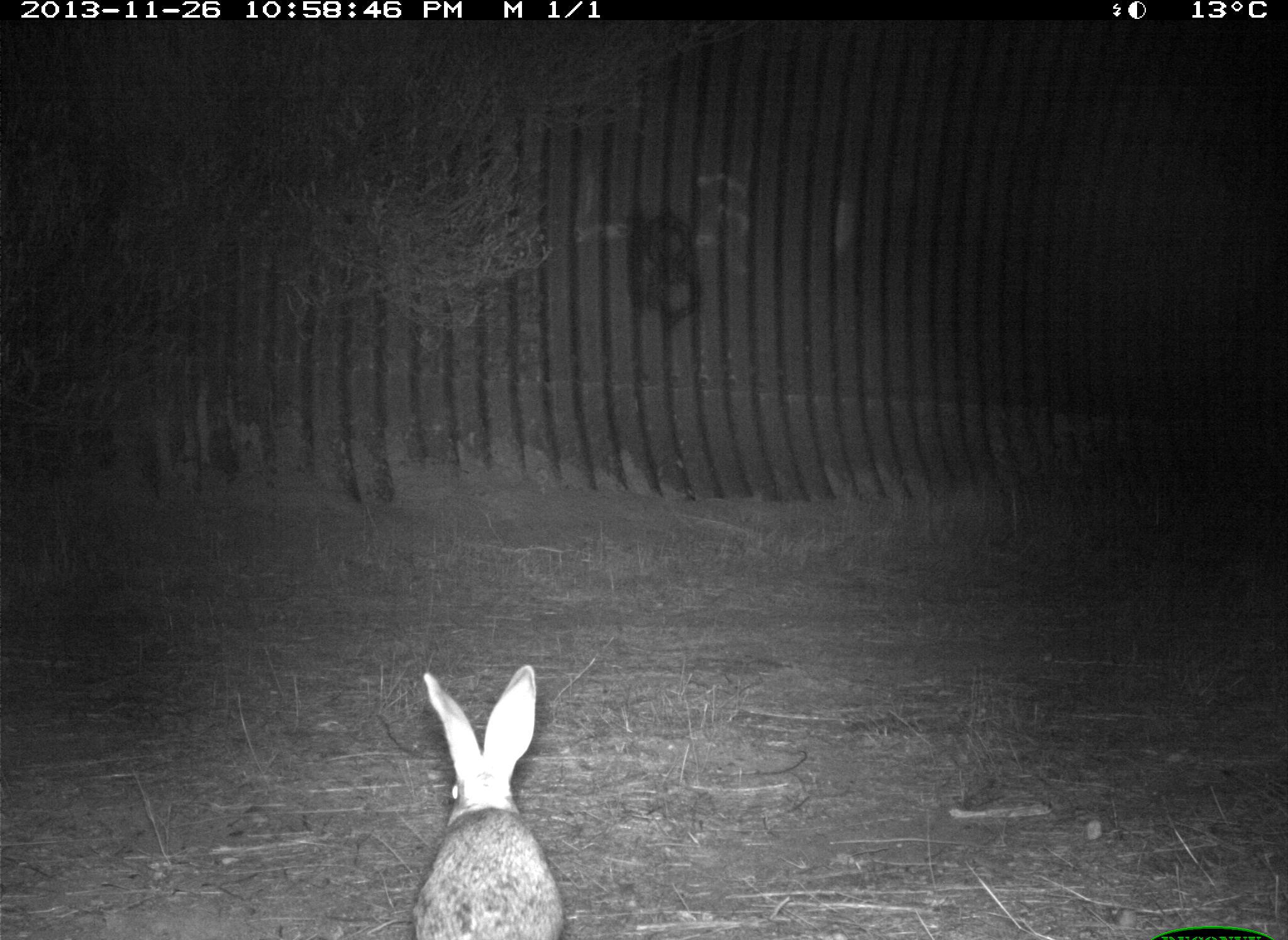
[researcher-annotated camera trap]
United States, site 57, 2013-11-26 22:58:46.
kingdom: Animalia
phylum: Chordata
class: Mammalia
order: Lagomorpha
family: Leporidae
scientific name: Leporidae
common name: rabbits and hares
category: rabbit